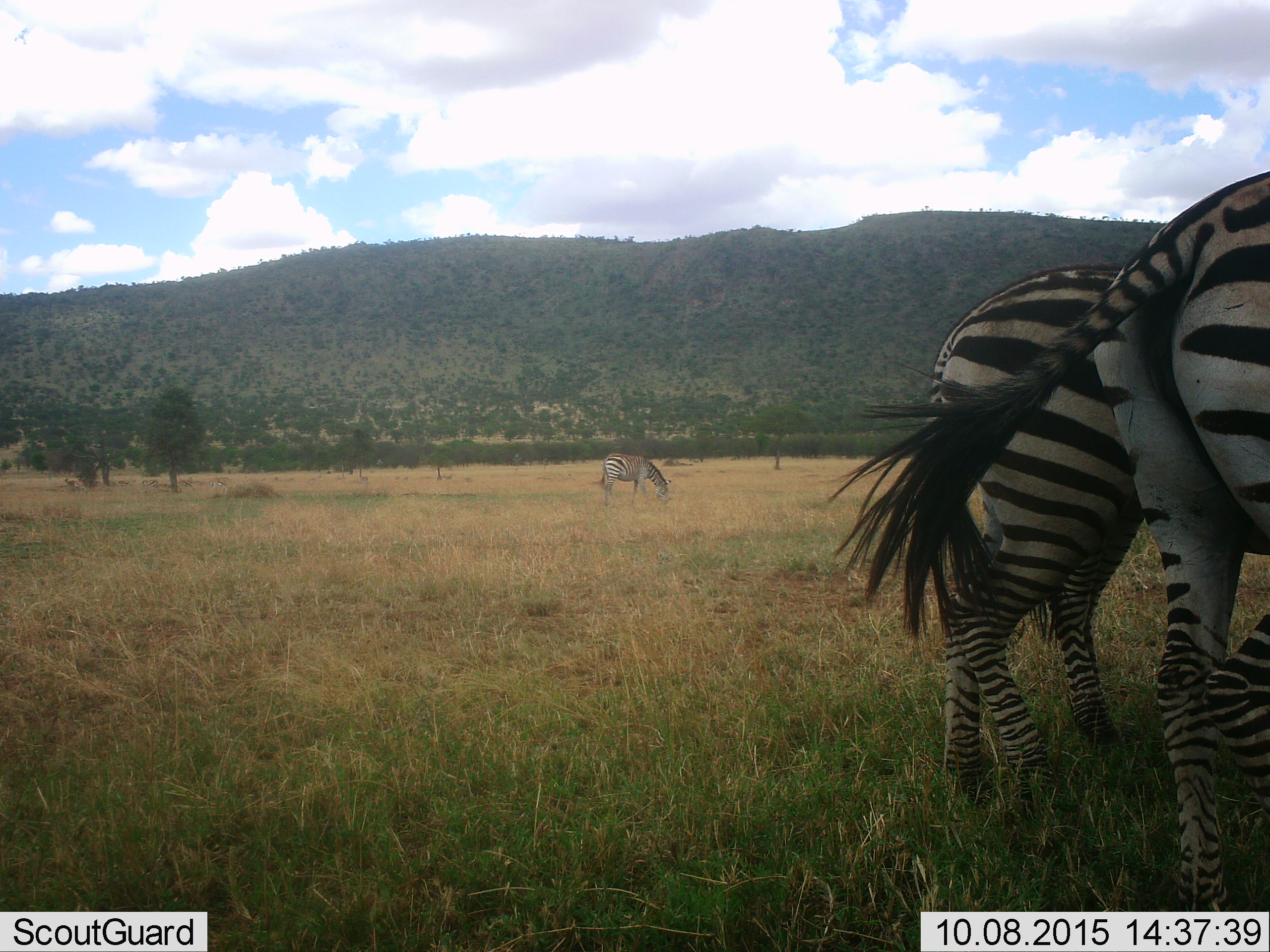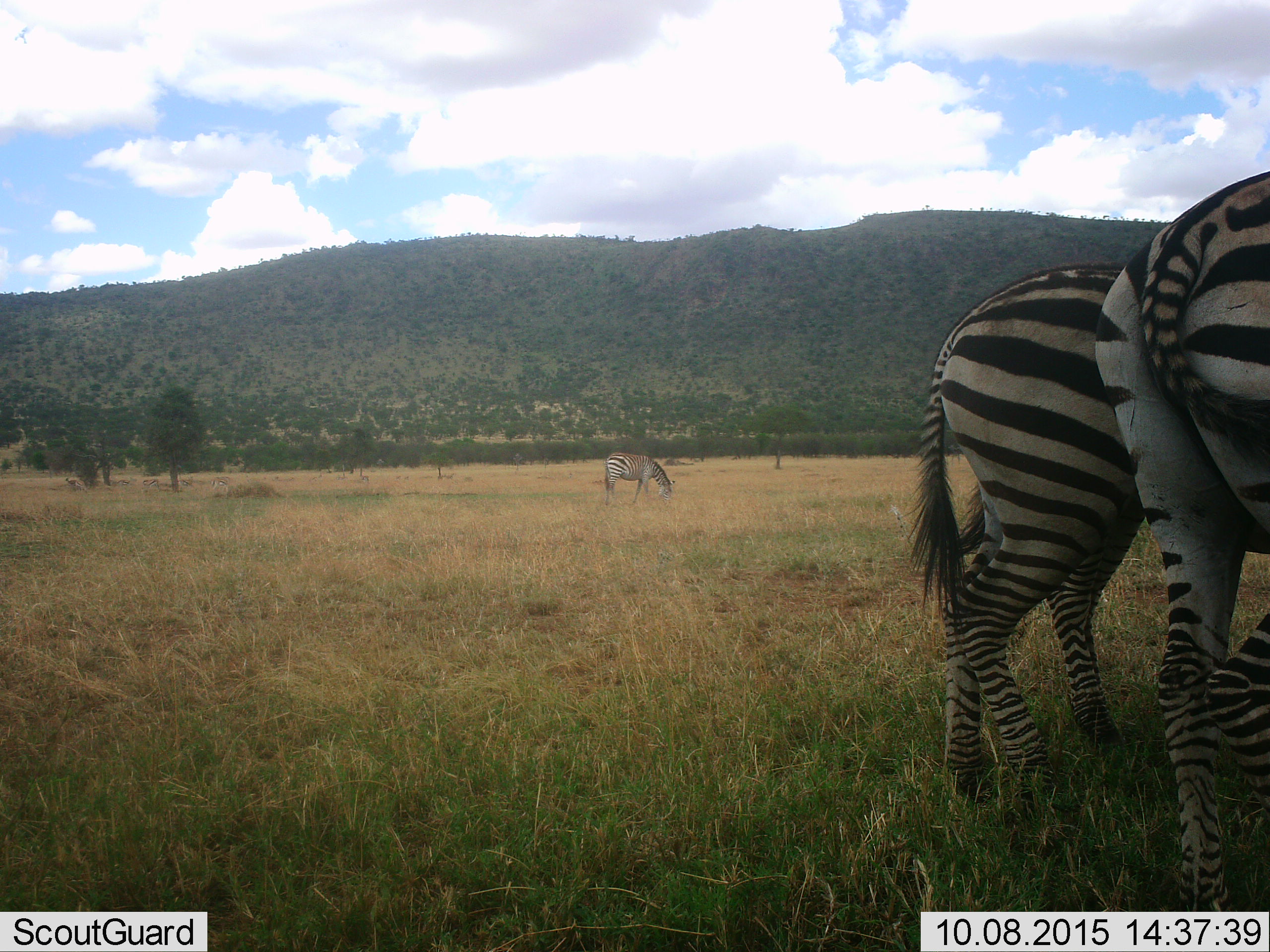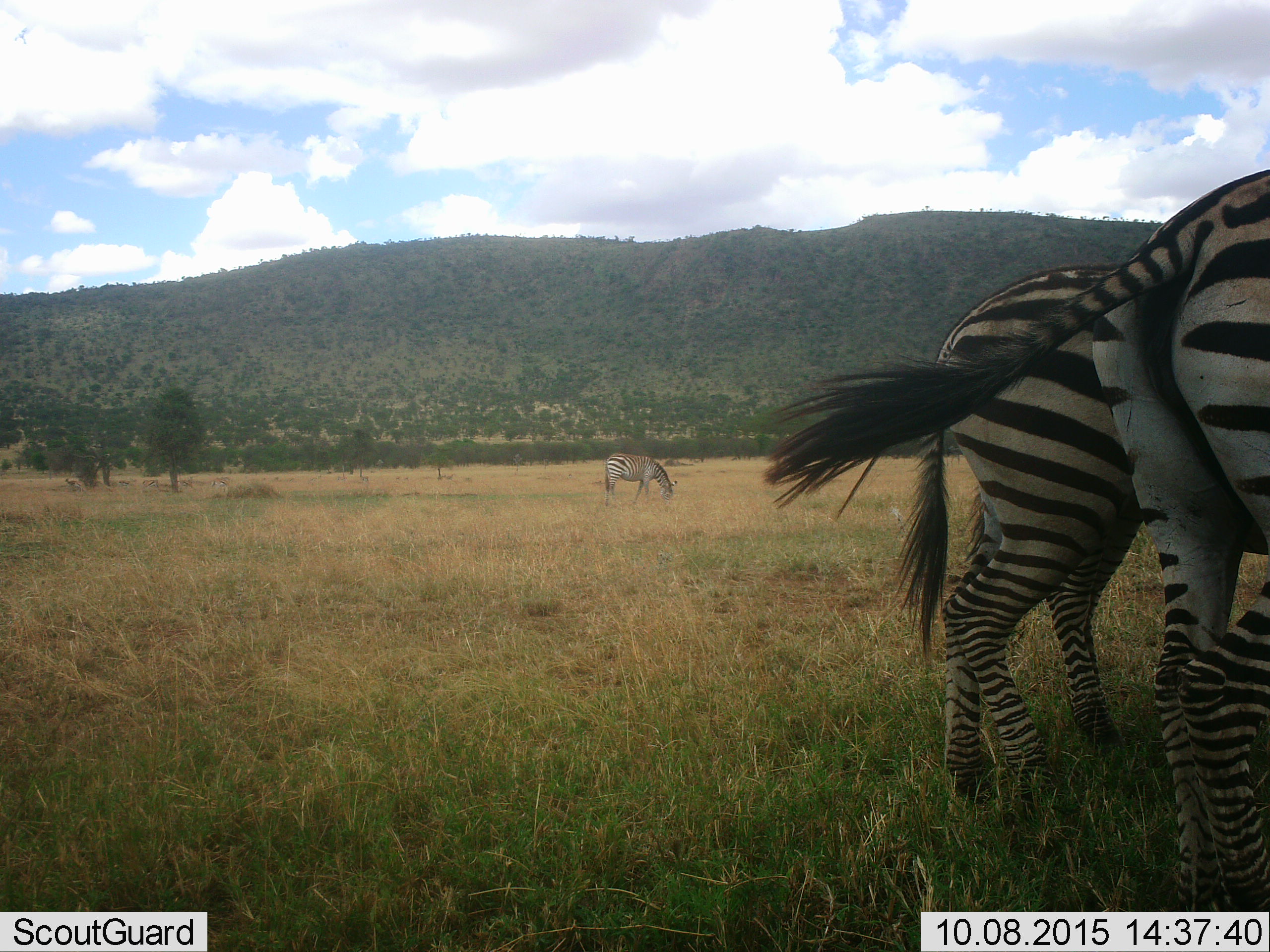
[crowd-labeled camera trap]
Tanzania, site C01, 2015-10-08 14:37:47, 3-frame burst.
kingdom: Animalia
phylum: Chordata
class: Mammalia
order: Perissodactyla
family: Equidae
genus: Equus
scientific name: Equus quagga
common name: plains zebra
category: zebra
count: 4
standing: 65%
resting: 5%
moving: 15%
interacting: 0%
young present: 10%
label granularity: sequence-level